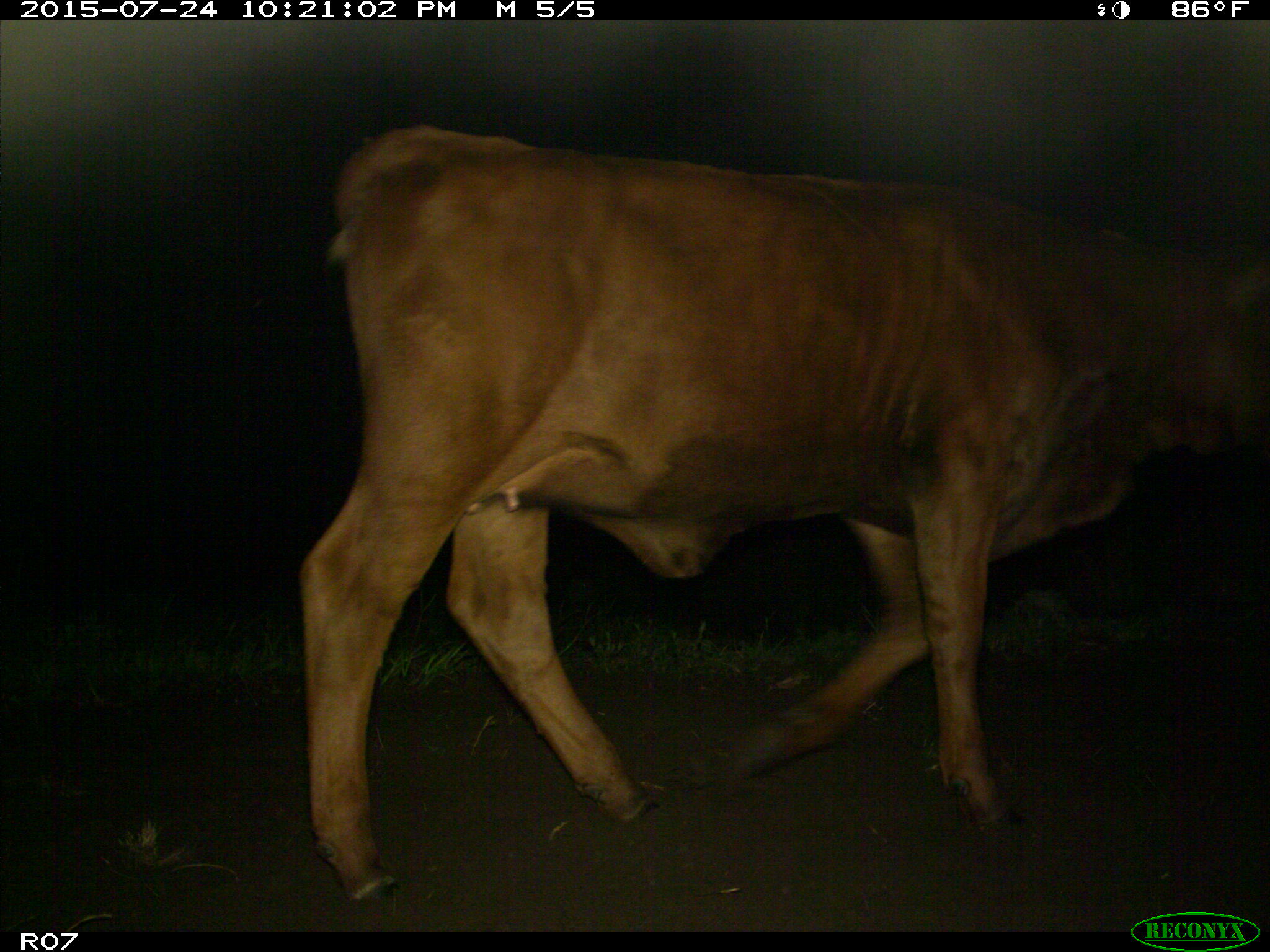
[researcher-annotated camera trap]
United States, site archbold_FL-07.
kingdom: Animalia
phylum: Chordata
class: Mammalia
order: Artiodactyla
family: Bovidae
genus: Bos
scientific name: Bos taurus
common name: domestic cow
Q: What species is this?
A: Bos taurus (domestic cow).